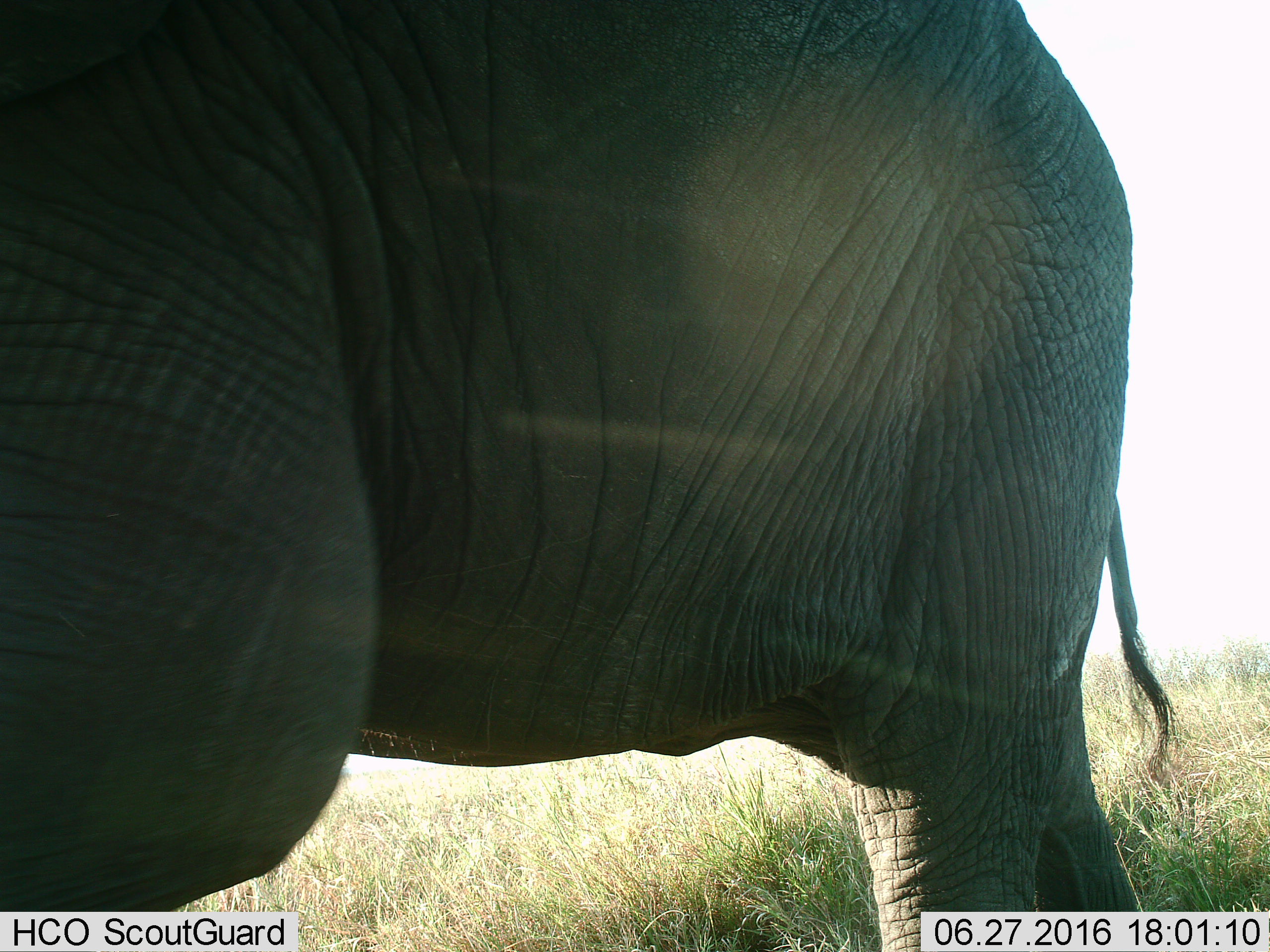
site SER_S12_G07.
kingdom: Animalia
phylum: Chordata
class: Mammalia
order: Proboscidea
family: Elephantidae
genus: Loxodonta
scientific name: Loxodonta africana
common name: african bush elephant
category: elephant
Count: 1.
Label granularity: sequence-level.